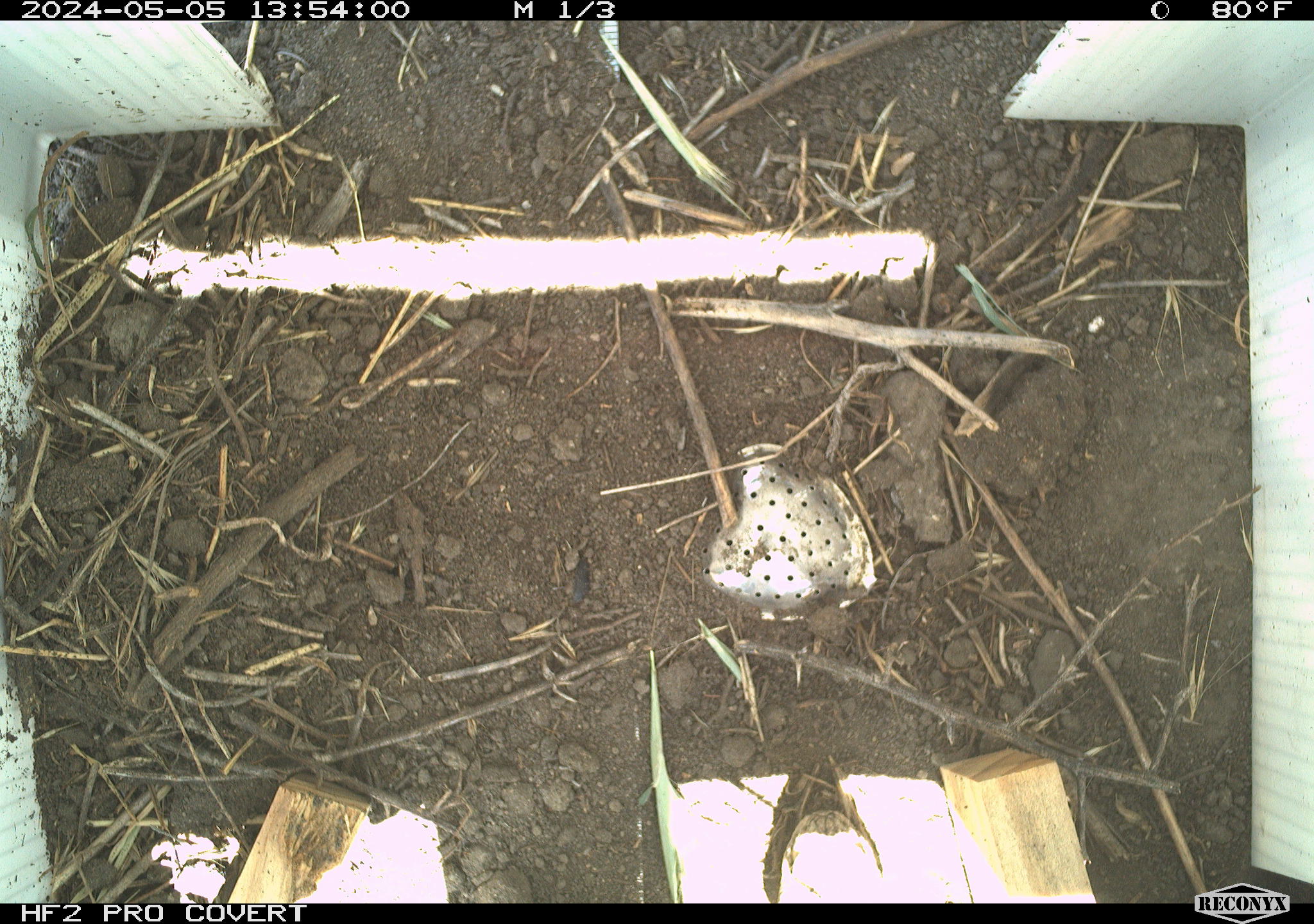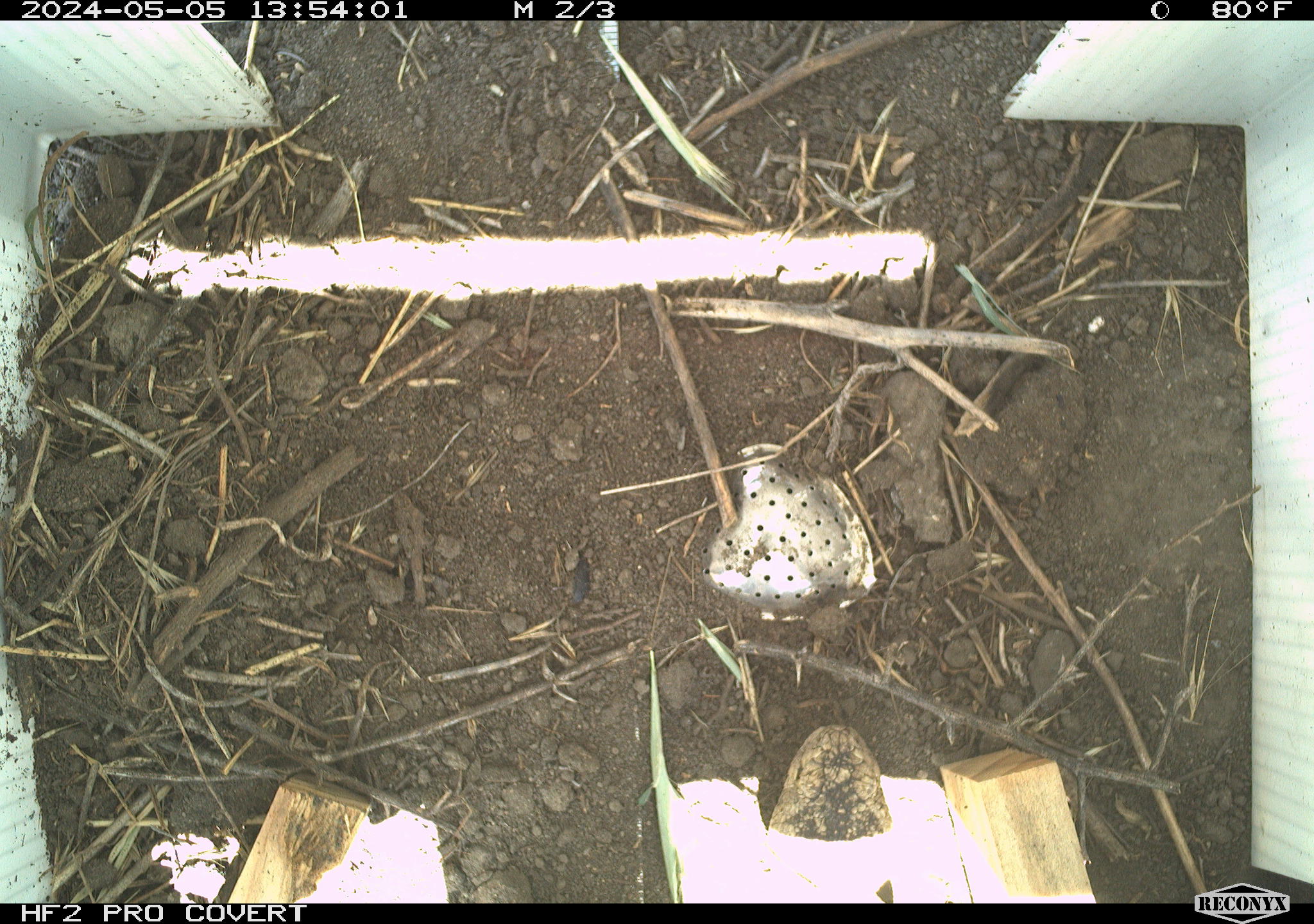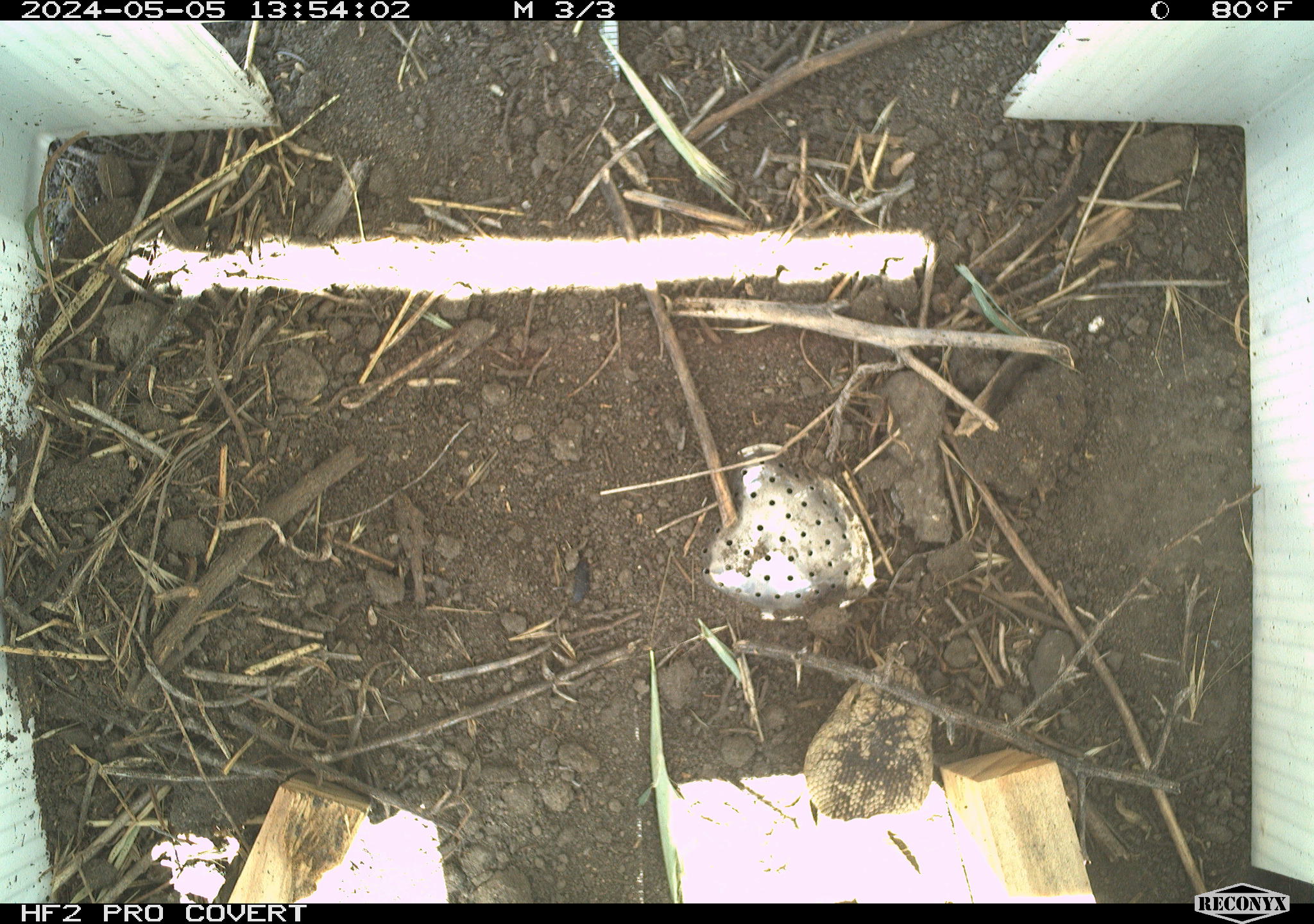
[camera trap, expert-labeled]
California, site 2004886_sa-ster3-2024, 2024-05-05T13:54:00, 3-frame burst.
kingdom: Animalia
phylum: Chordata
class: Reptilia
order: Squamata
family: Viperidae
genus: Crotalus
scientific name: Crotalus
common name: rattlers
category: crotalus species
Crotalus species (rattlers) (Crotalus).